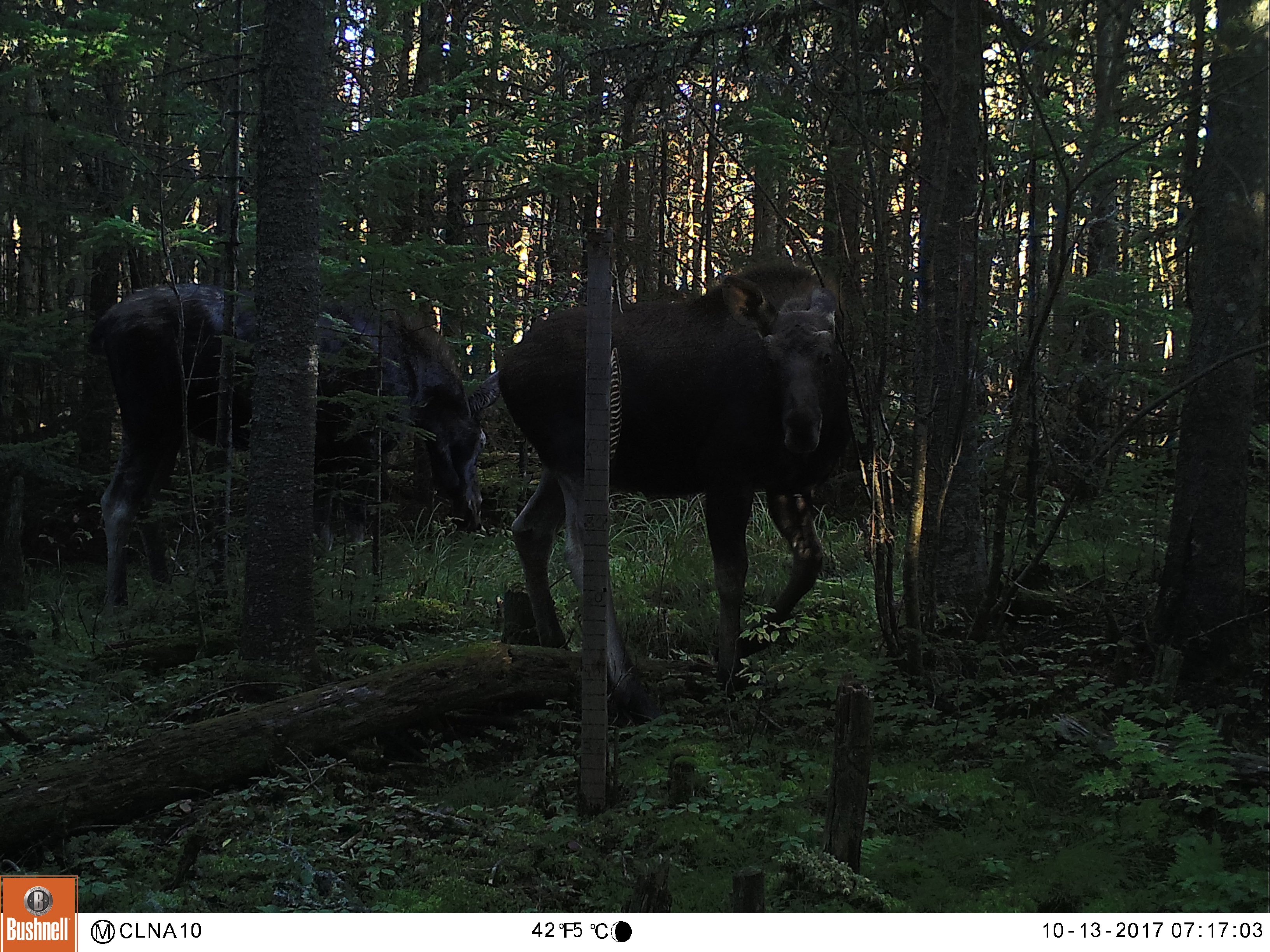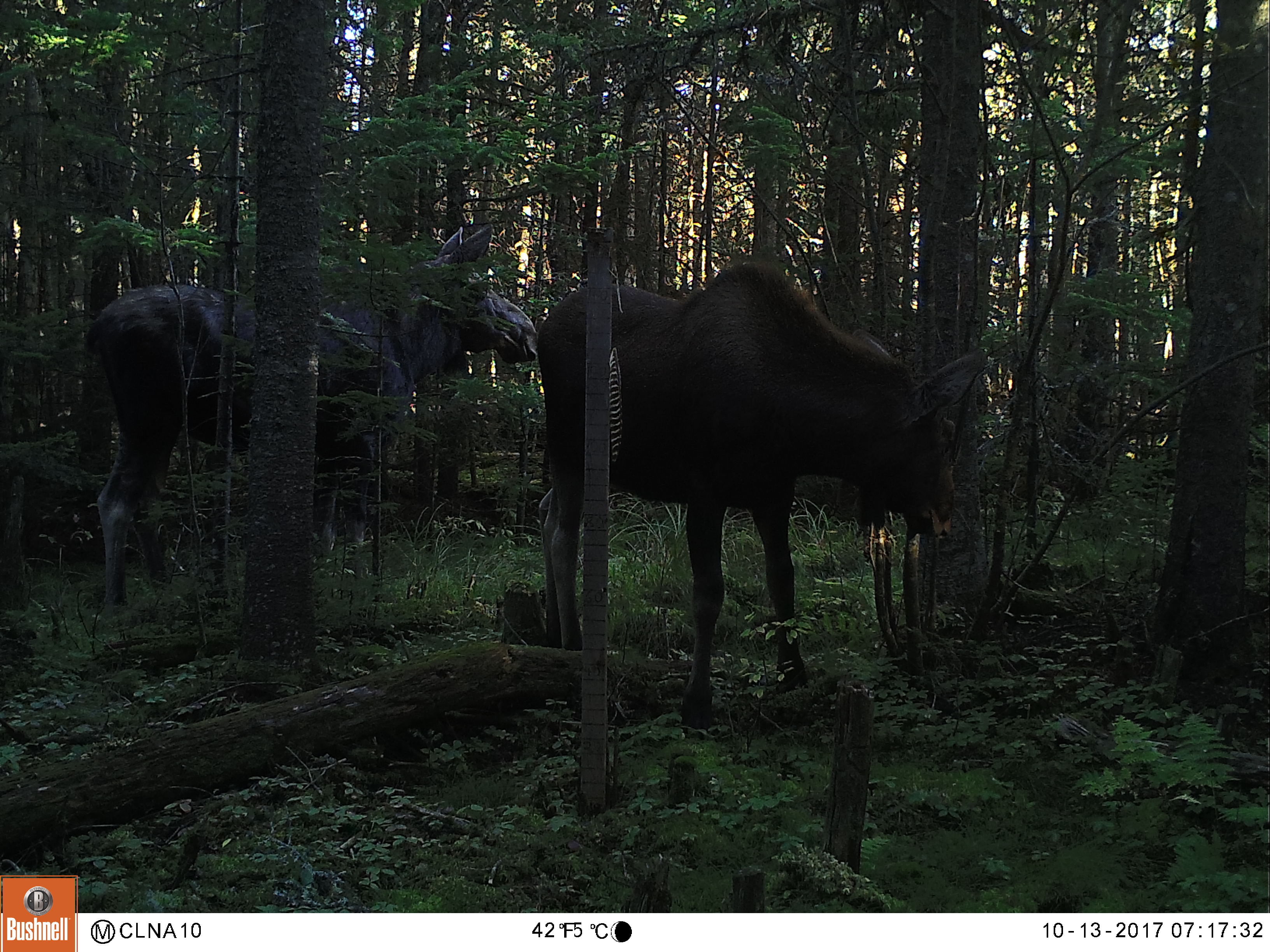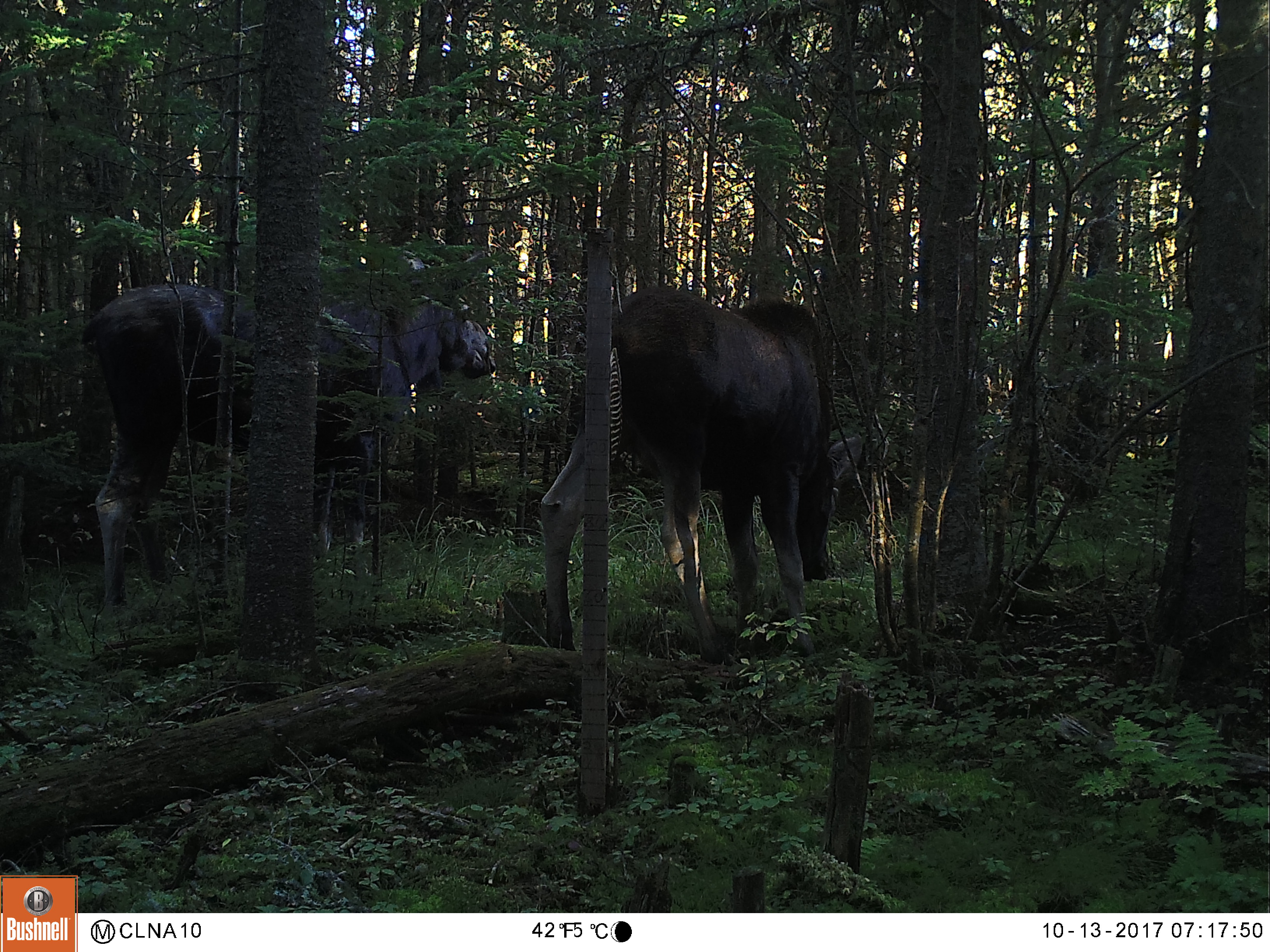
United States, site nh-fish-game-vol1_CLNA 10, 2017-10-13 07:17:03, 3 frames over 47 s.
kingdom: Animalia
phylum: Chordata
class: Mammalia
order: Artiodactyla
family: Cervidae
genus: Alces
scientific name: Alces alces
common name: moose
Moose (Alces alces).